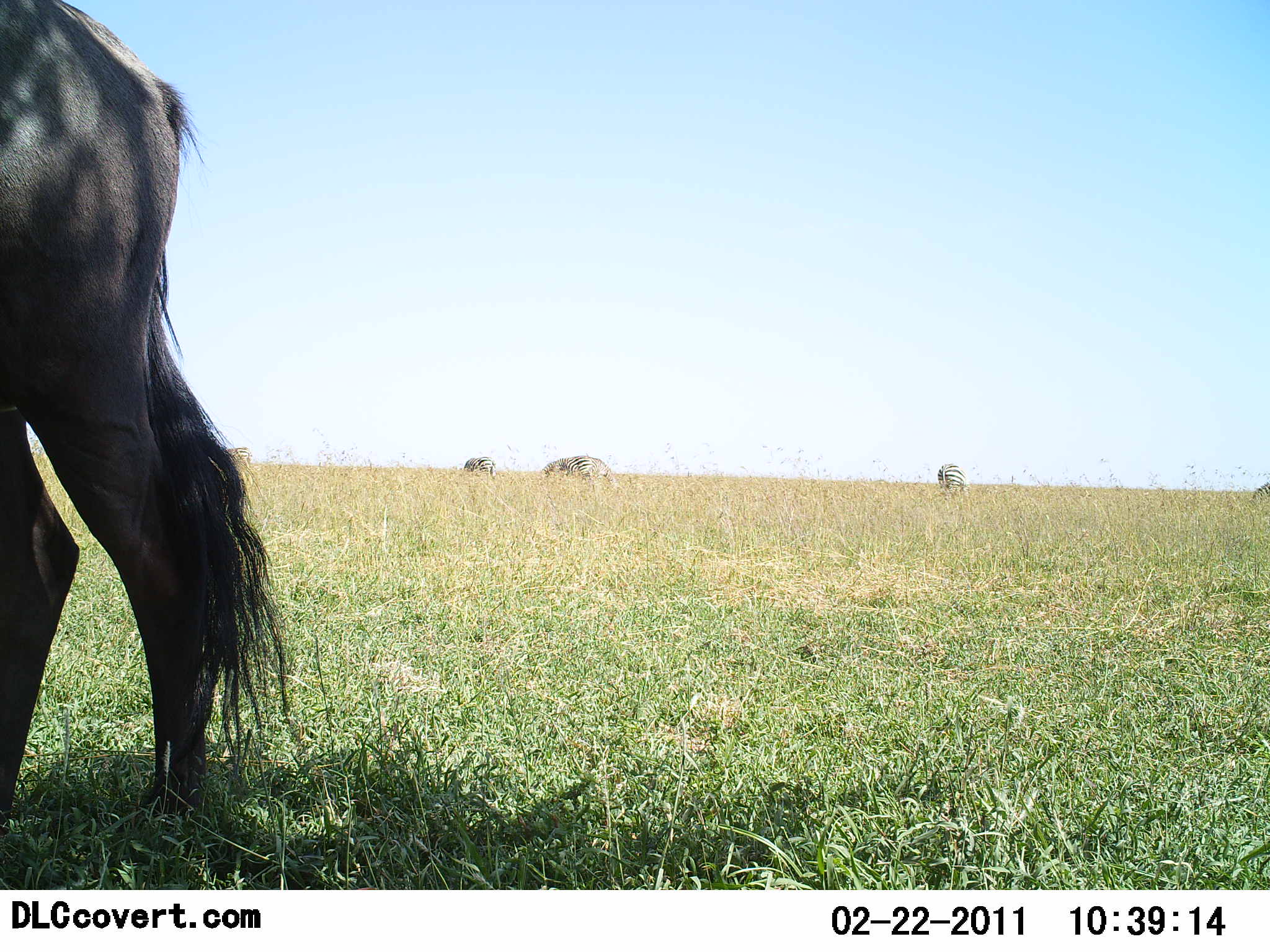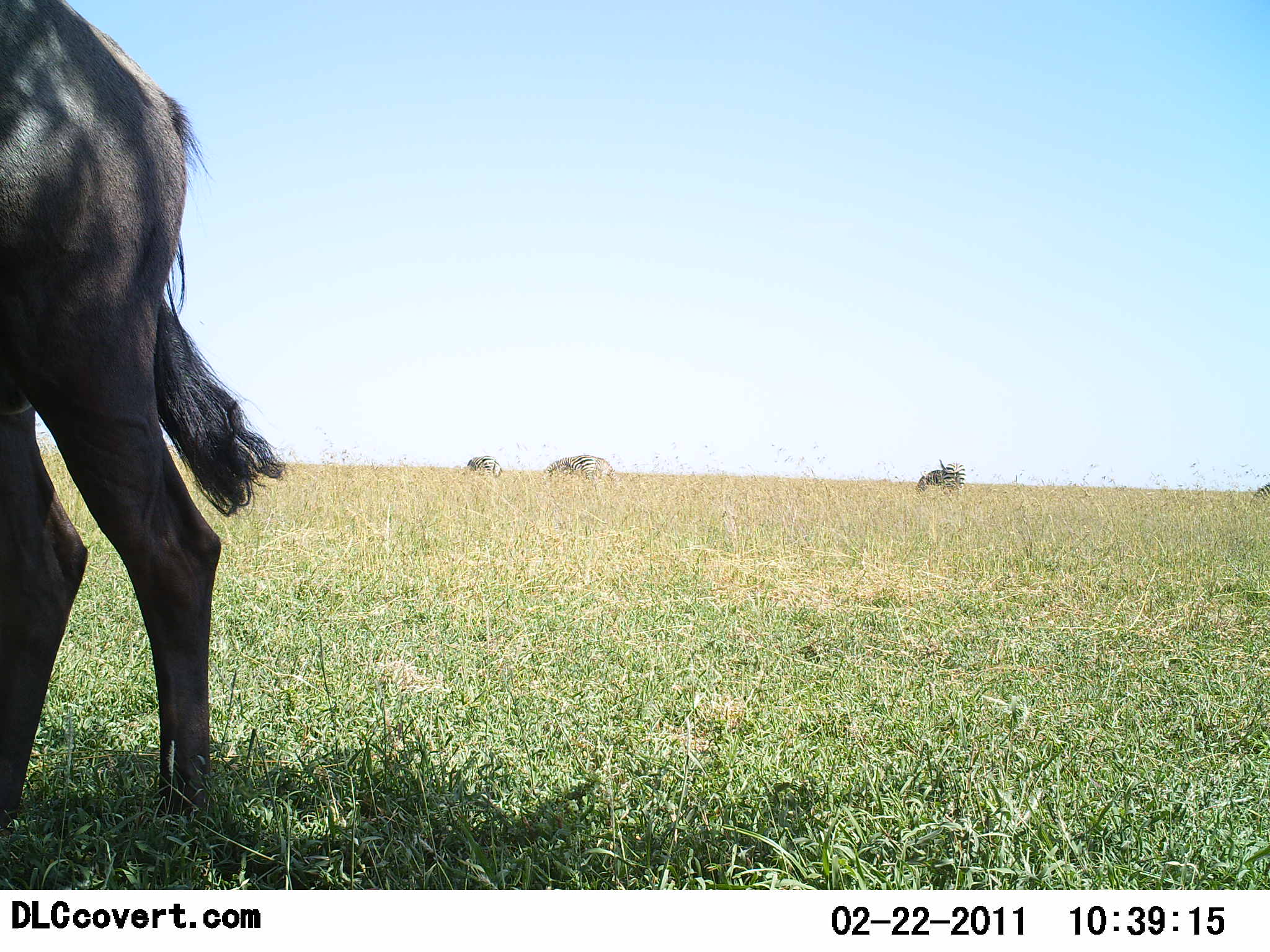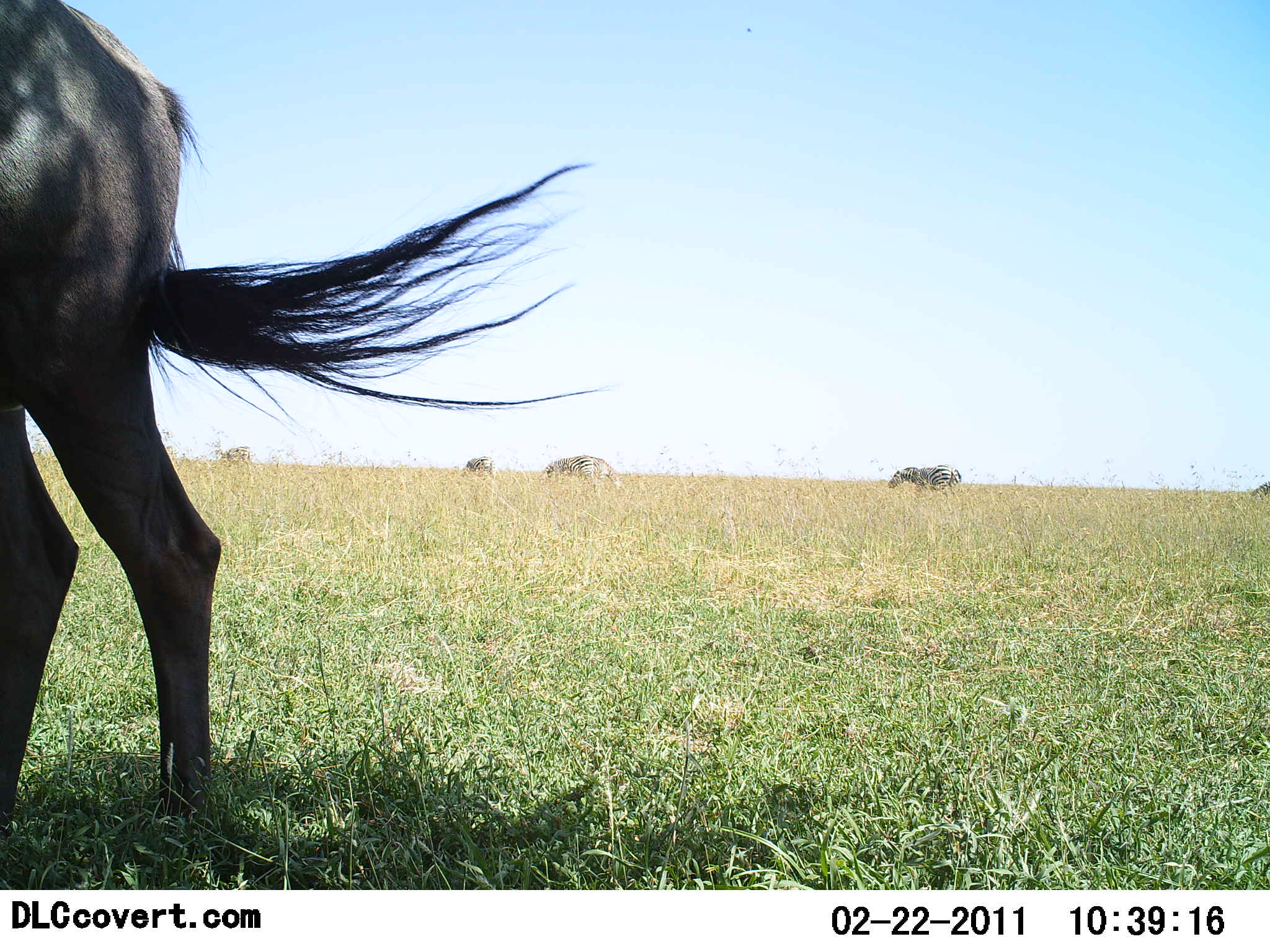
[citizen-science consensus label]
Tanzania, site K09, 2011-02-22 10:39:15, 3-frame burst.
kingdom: Animalia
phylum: Chordata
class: Mammalia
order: Artiodactyla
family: Bovidae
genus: Connochaetes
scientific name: Connochaetes taurinus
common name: blue wildebeest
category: wildebeest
Wildebeest (blue wildebeest) (Connochaetes taurinus), count 1. Behavior (volunteer vote fractions): standing 100%, resting 0%, moving 0%, interacting 0%. Young present (vote fraction): 0%. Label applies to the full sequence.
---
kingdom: Animalia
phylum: Chordata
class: Mammalia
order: Perissodactyla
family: Equidae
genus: Equus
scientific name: Equus quagga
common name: plains zebra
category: zebra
Zebra (plains zebra) (Equus quagga), count 5. Behavior (volunteer vote fractions): standing 38%, resting 0%, moving 38%, interacting 0%. Young present (vote fraction): 0%. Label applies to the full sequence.